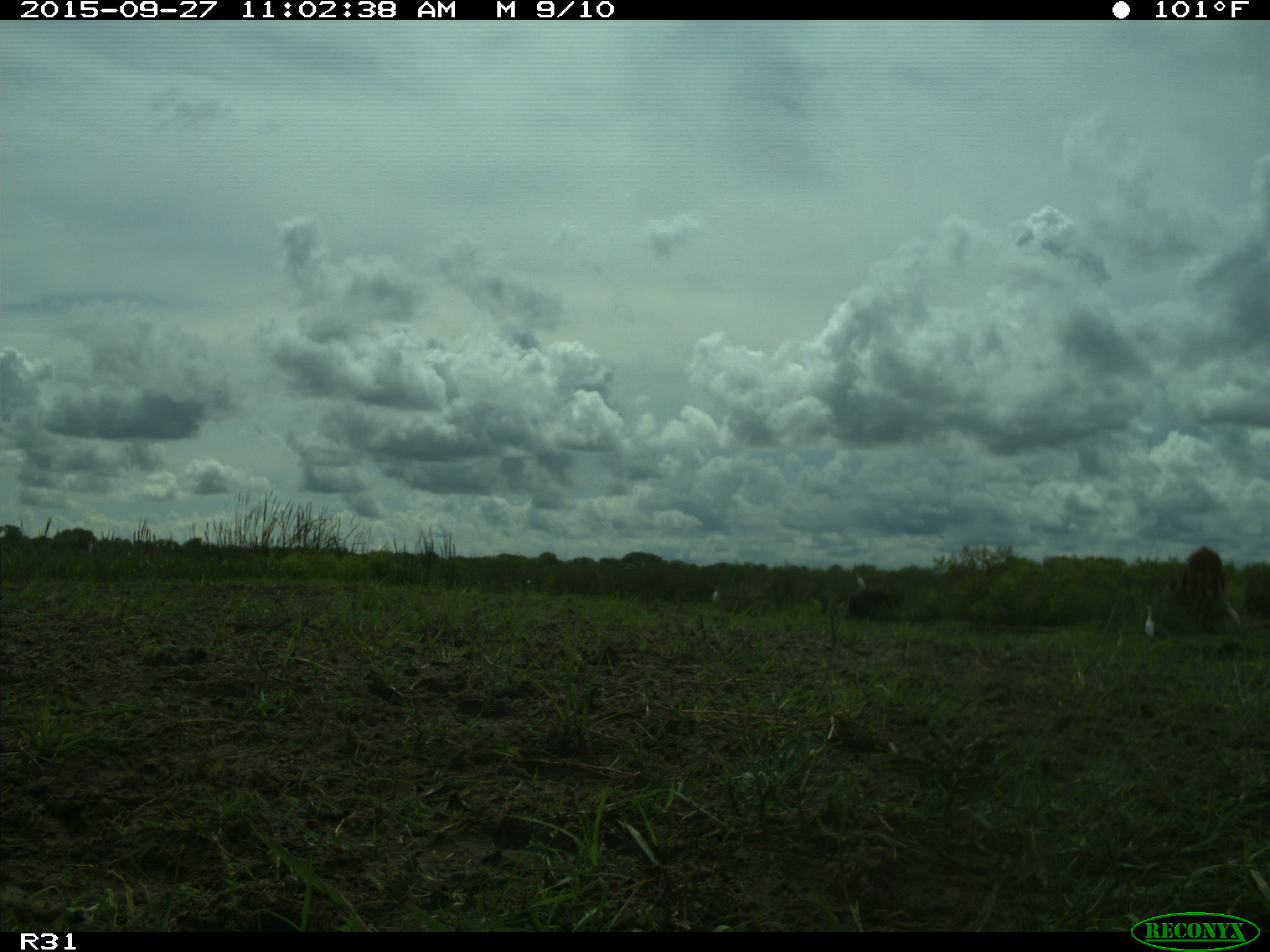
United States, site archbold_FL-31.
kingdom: Animalia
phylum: Chordata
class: Mammalia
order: Artiodactyla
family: Bovidae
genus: Bos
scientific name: Bos taurus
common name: domestic cow